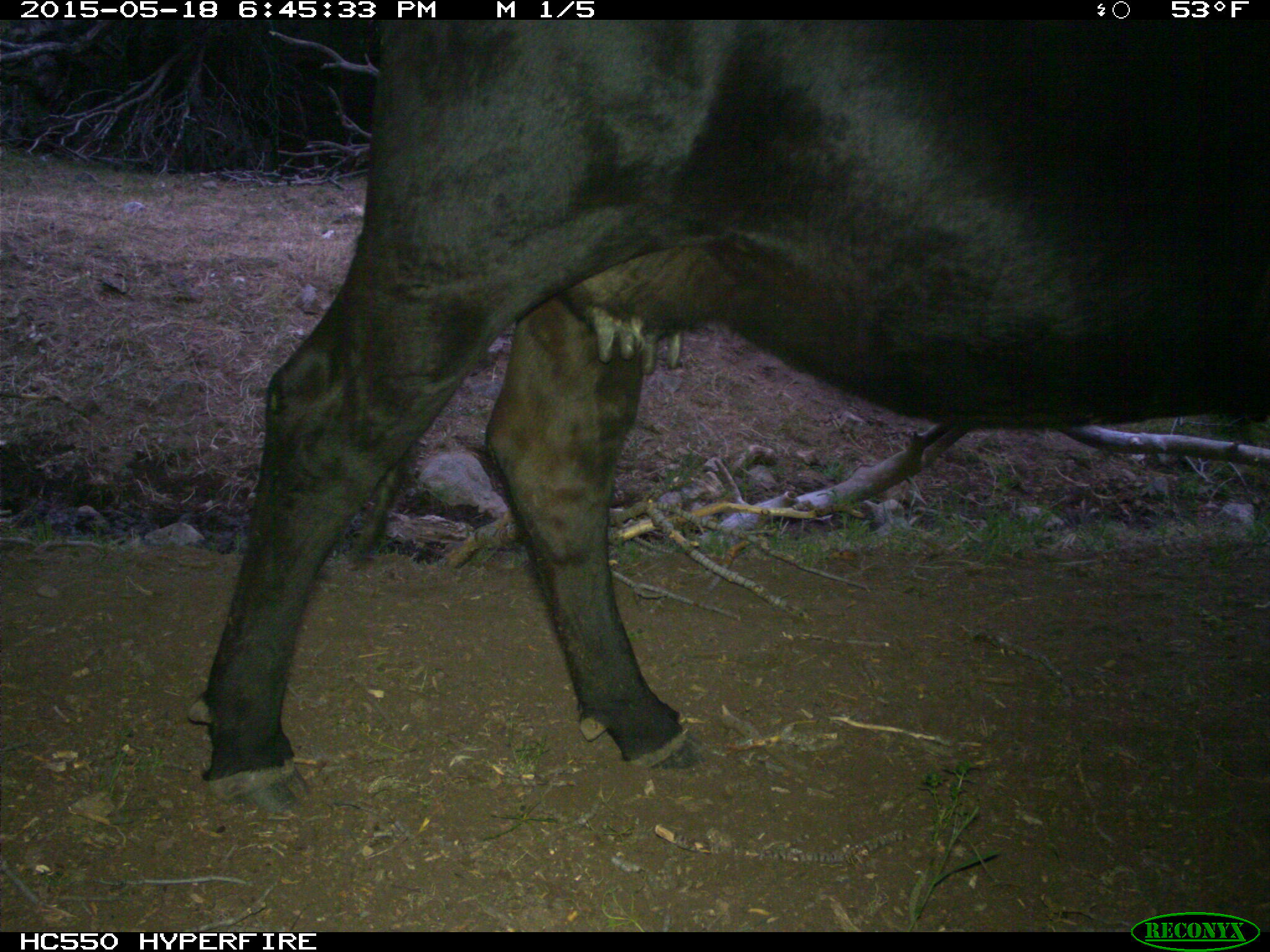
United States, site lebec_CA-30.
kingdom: Animalia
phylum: Chordata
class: Mammalia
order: Artiodactyla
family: Bovidae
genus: Bos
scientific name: Bos taurus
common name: domestic cow